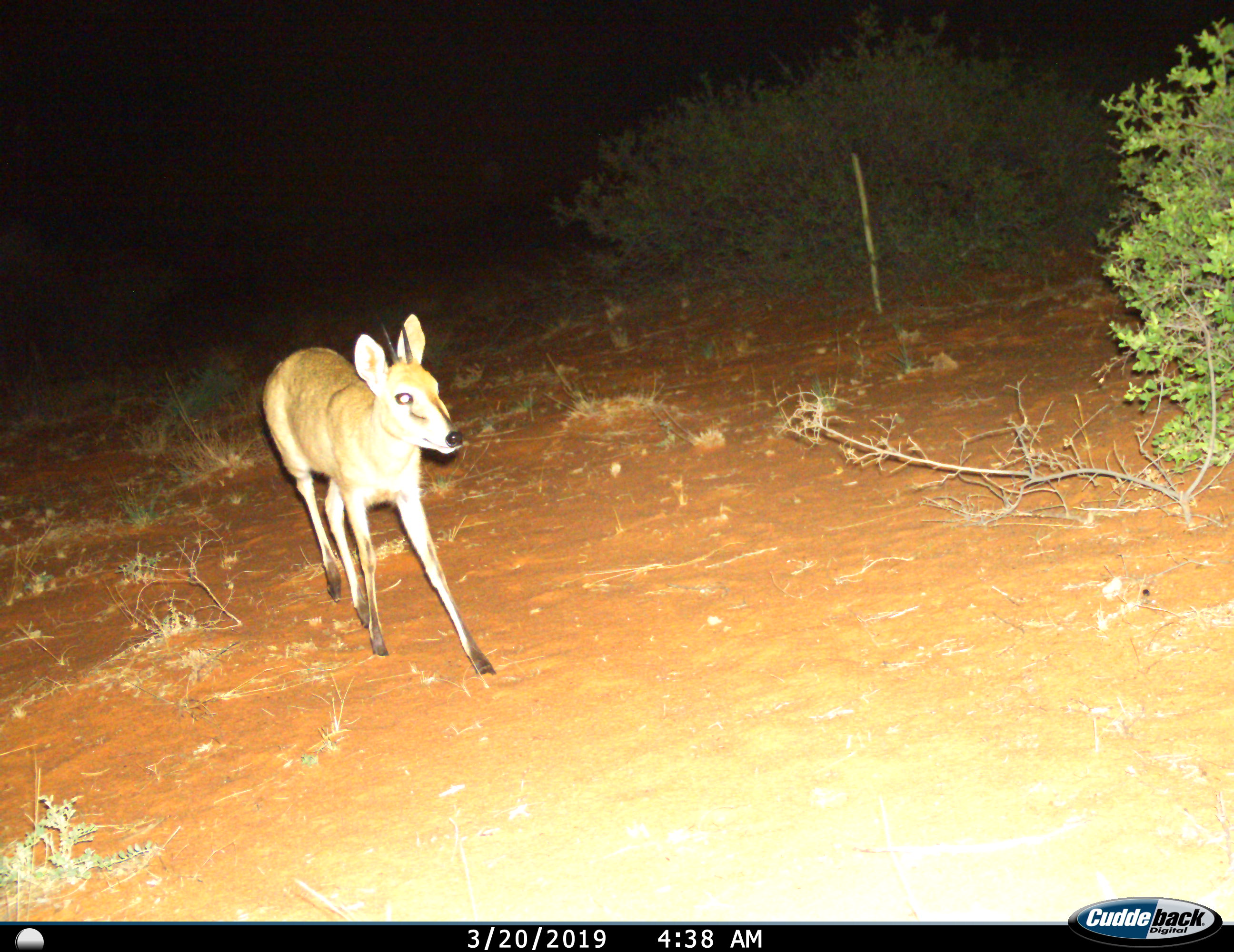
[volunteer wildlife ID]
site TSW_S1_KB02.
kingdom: Animalia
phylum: Chordata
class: Mammalia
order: Artiodactyla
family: Bovidae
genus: Sylvicapra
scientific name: Sylvicapra grimmia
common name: common duiker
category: duikercommongrey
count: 1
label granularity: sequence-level